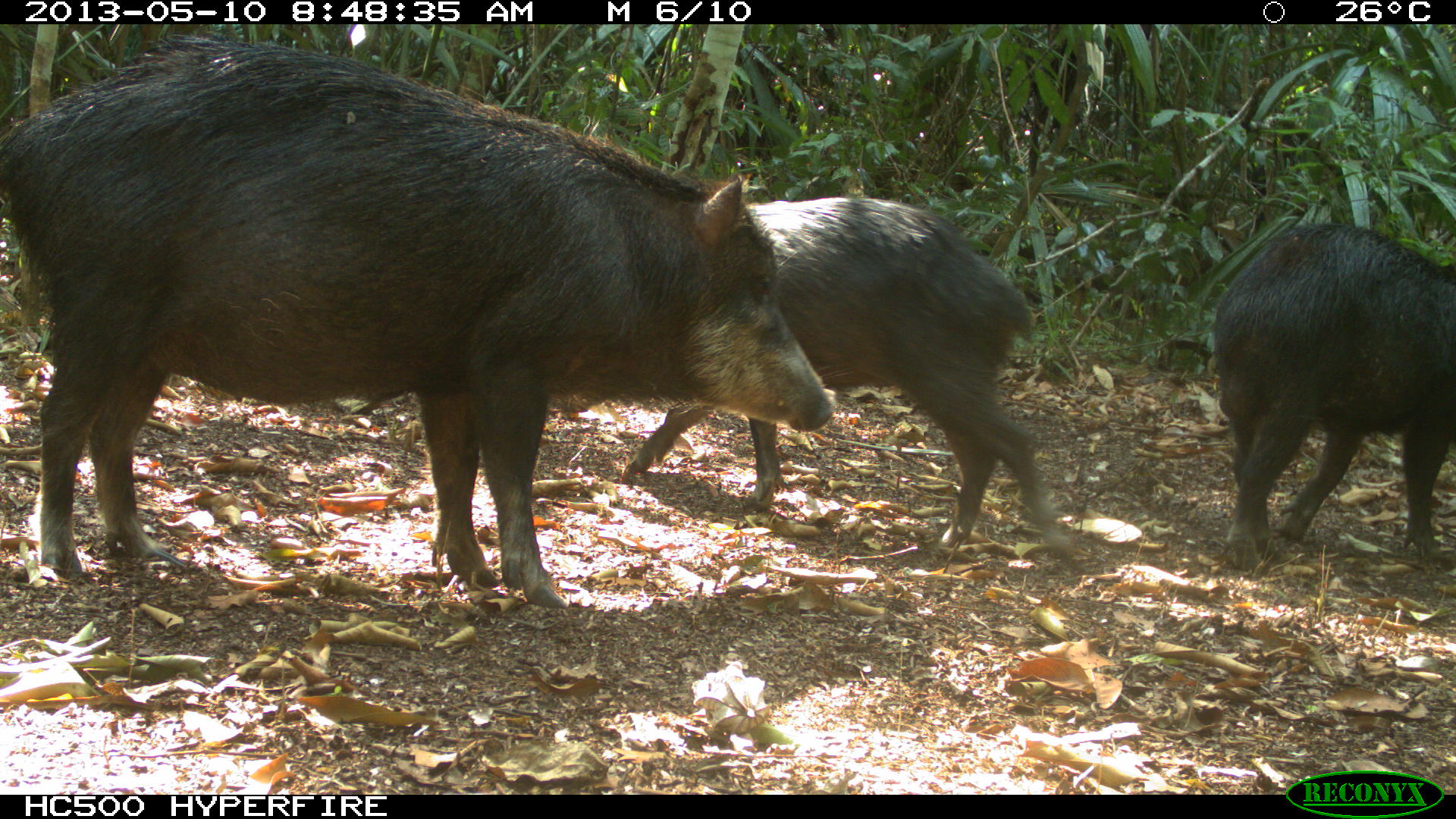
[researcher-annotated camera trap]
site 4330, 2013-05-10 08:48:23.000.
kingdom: Animalia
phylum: Chordata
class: Mammalia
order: Artiodactyla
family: Tayassuidae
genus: Tayassu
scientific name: Tayassu pecari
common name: white-lipped peccary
Tayassu pecari (white-lipped peccary), count 4.